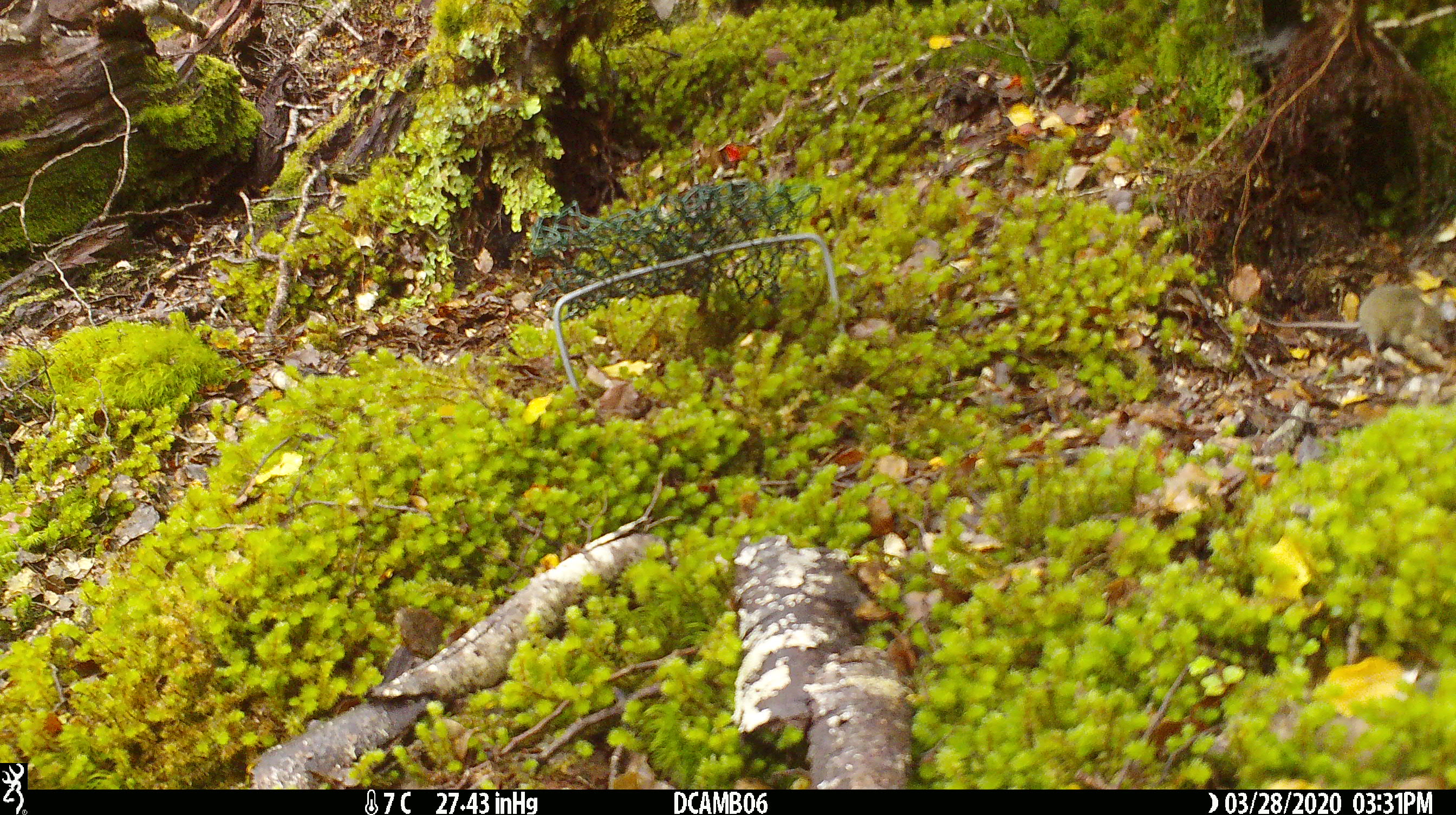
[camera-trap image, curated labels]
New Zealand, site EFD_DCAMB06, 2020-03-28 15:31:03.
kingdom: Animalia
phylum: Chordata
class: Mammalia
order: Rodentia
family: Muridae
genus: Mus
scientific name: Mus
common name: mouse